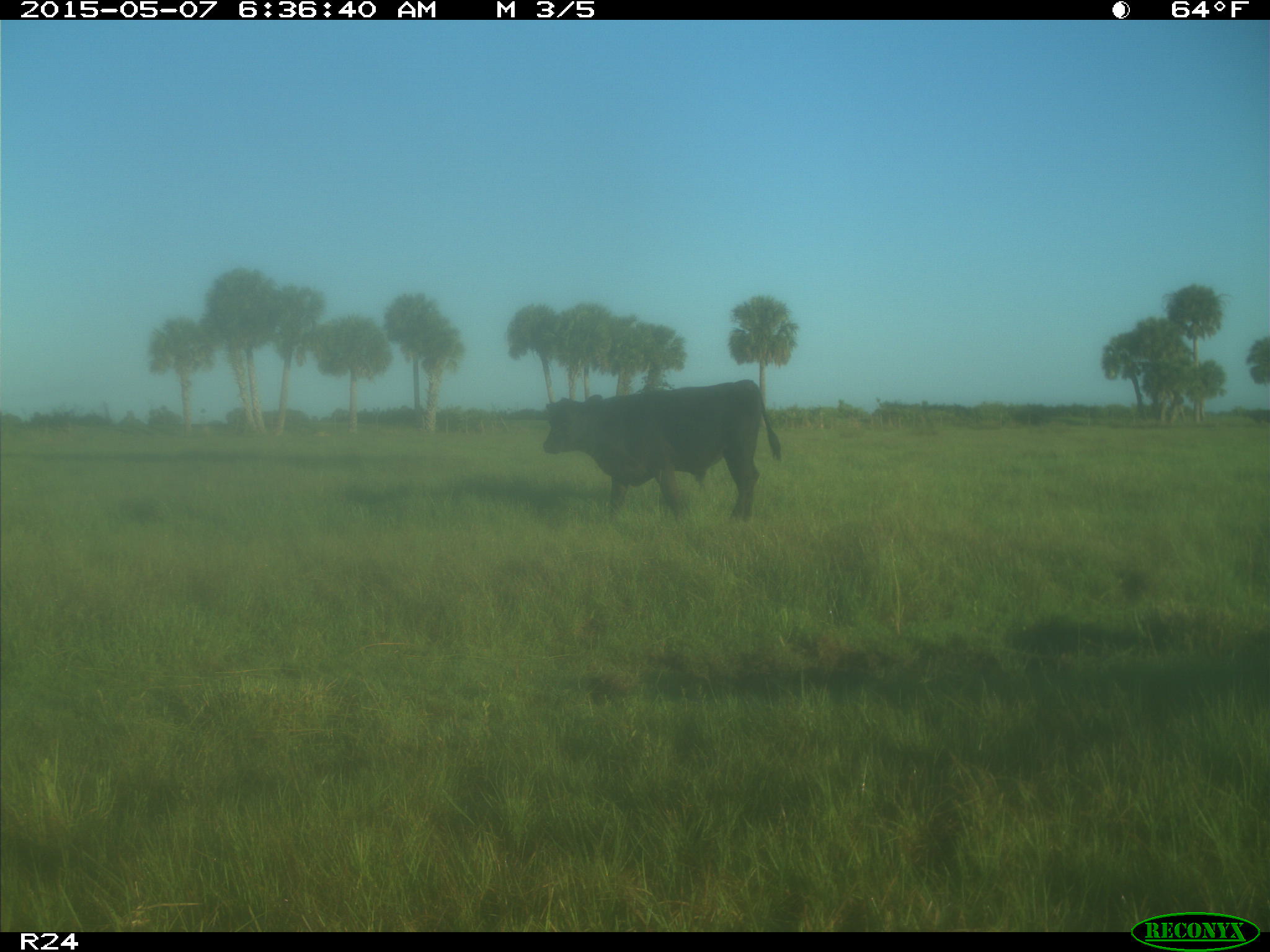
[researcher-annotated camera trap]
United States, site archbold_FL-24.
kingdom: Animalia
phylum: Chordata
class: Mammalia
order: Artiodactyla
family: Bovidae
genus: Bos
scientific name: Bos taurus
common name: domestic cow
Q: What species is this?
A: Bos taurus (domestic cow).